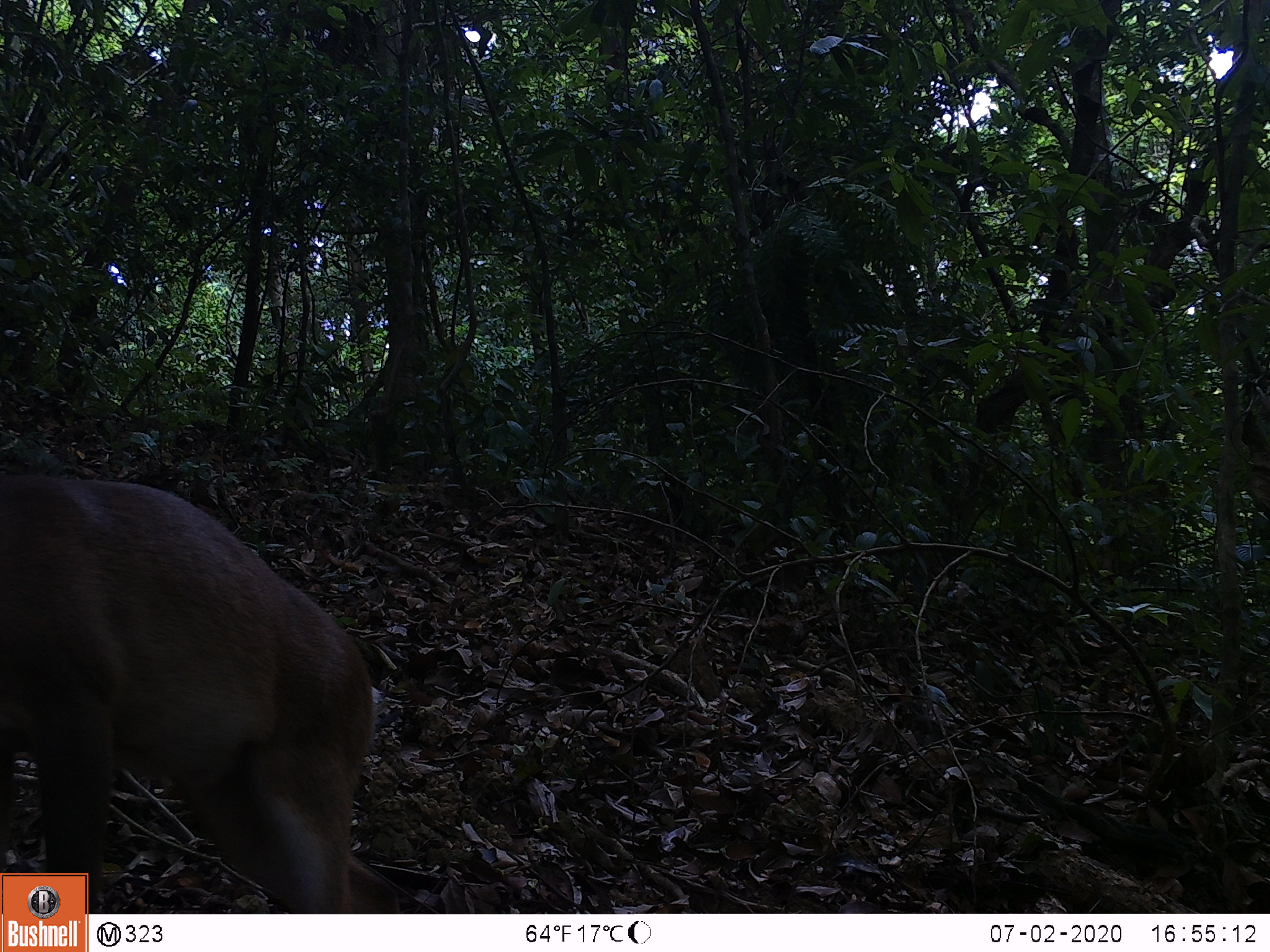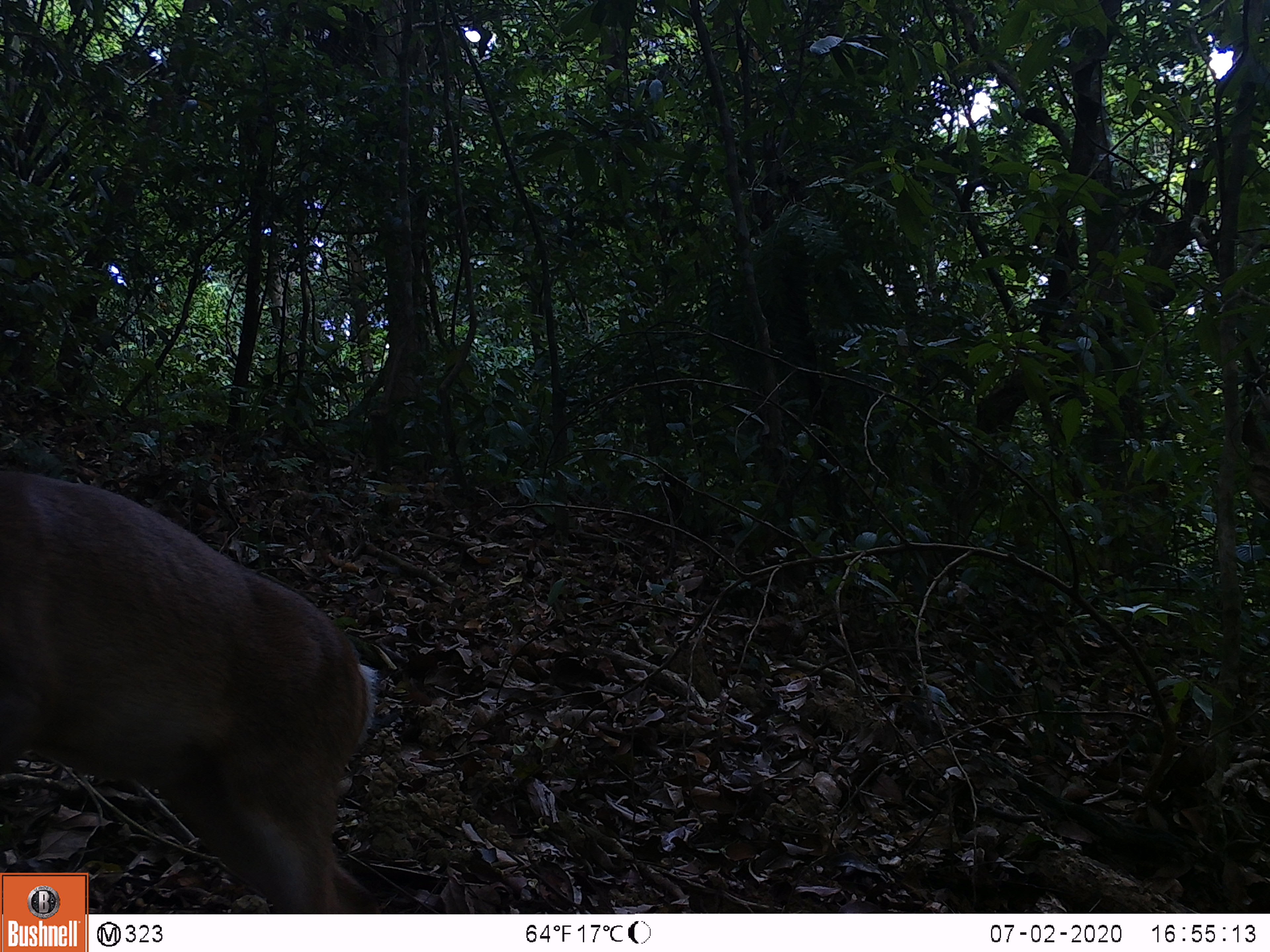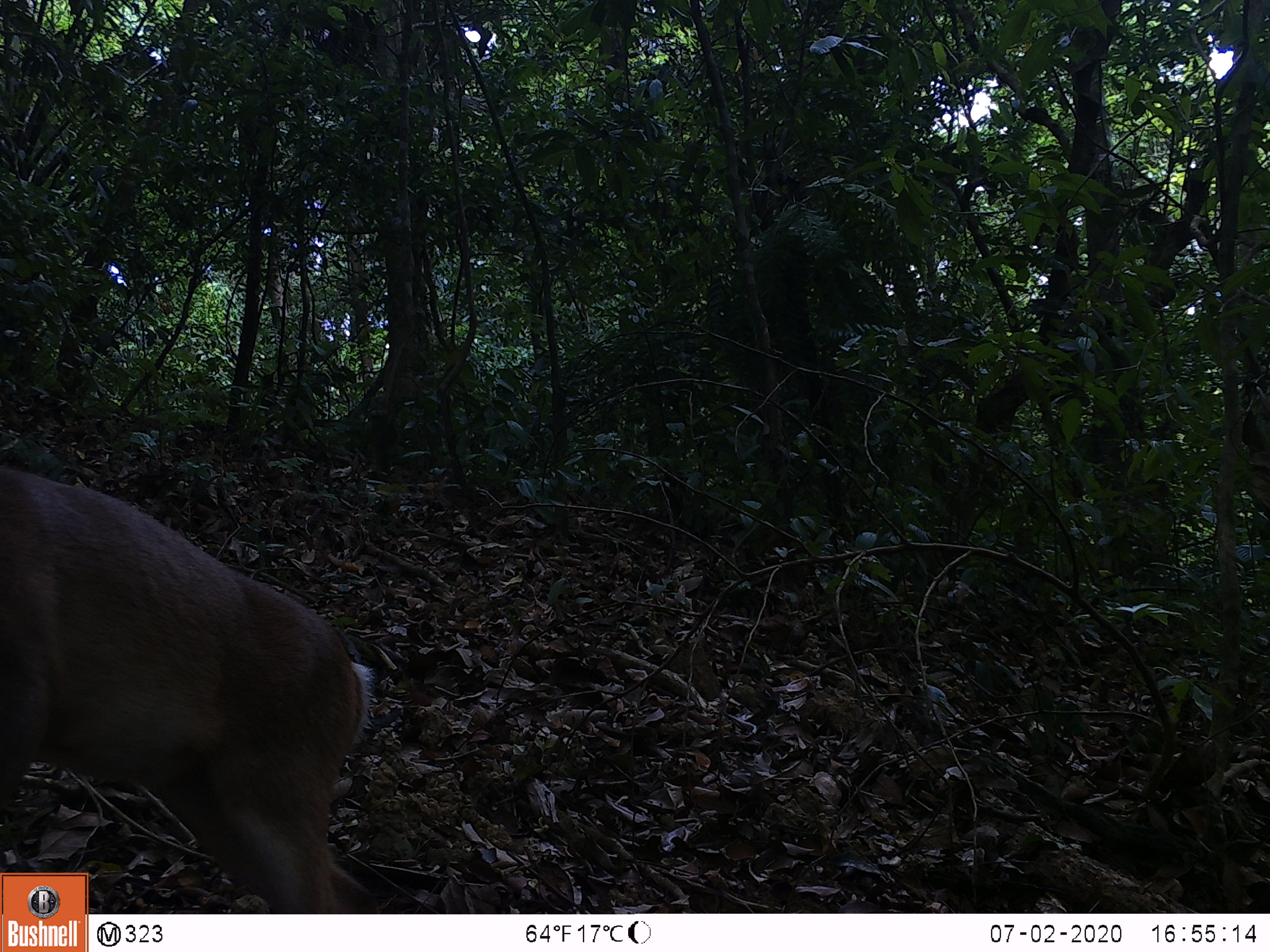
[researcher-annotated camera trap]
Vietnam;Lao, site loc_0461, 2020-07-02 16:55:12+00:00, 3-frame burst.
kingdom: Animalia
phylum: Chordata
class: Mammalia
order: Artiodactyla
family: Cervidae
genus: Muntiacus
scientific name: Muntiacus vuquangensis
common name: large-antlered muntjac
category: large antlered muntjac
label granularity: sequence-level